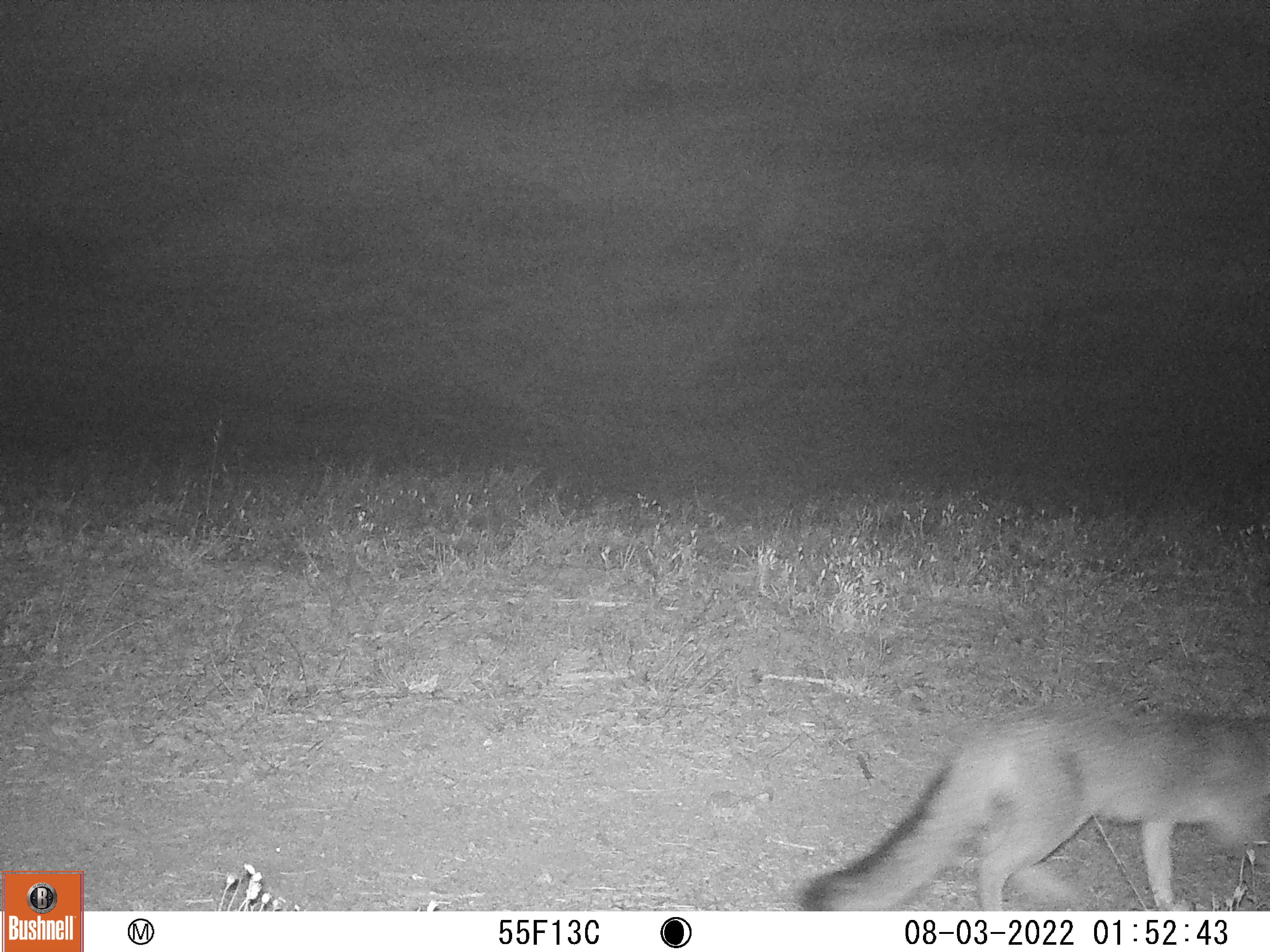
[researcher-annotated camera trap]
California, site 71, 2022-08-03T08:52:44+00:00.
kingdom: Animalia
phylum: Chordata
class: Mammalia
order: Carnivora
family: Canidae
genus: Urocyon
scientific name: Urocyon cinereoargenteus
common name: gray fox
Gray fox (Urocyon cinereoargenteus).